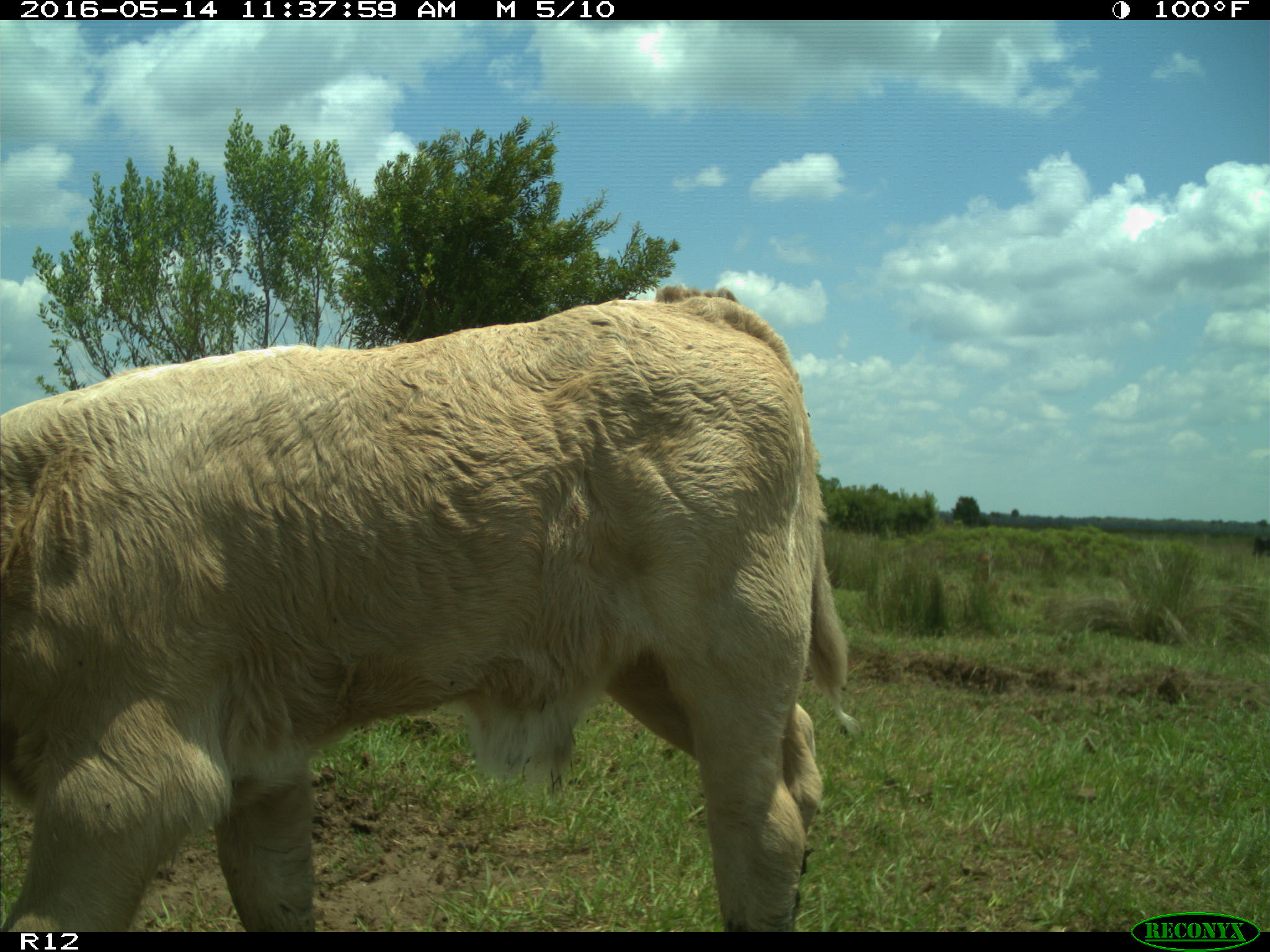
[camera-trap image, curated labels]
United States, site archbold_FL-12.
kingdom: Animalia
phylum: Chordata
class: Mammalia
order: Artiodactyla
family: Bovidae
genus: Bos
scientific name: Bos taurus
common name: domestic cow